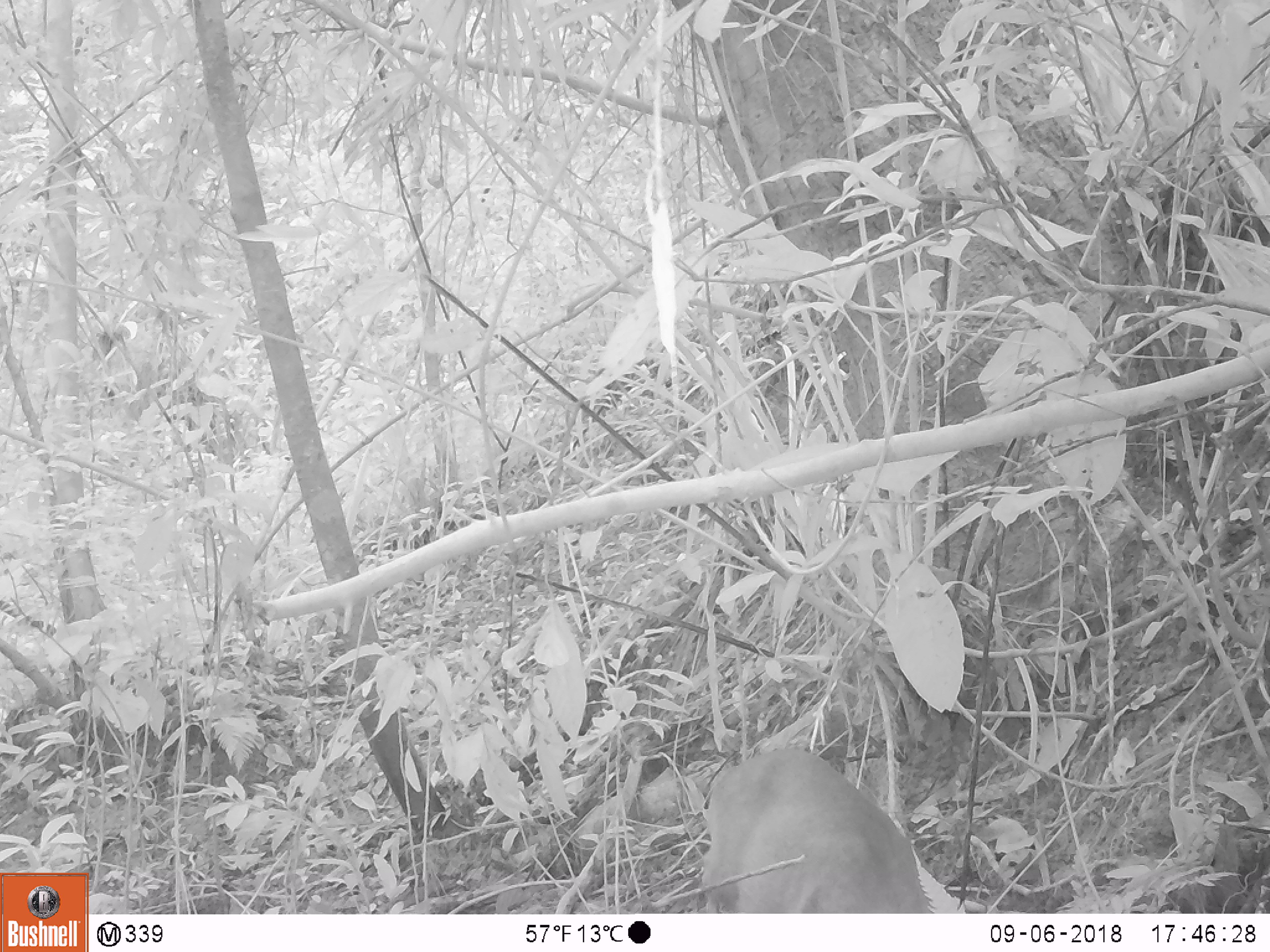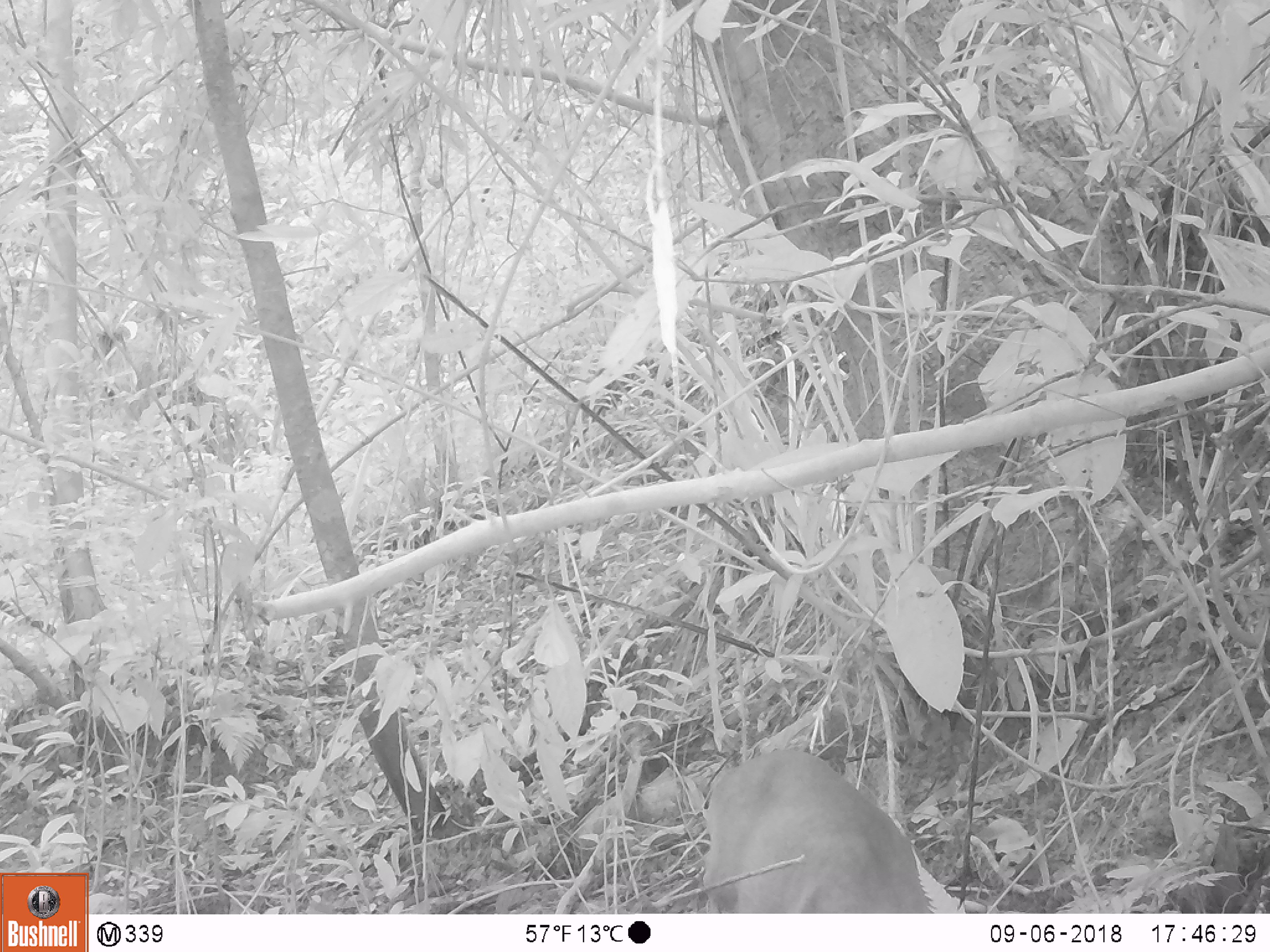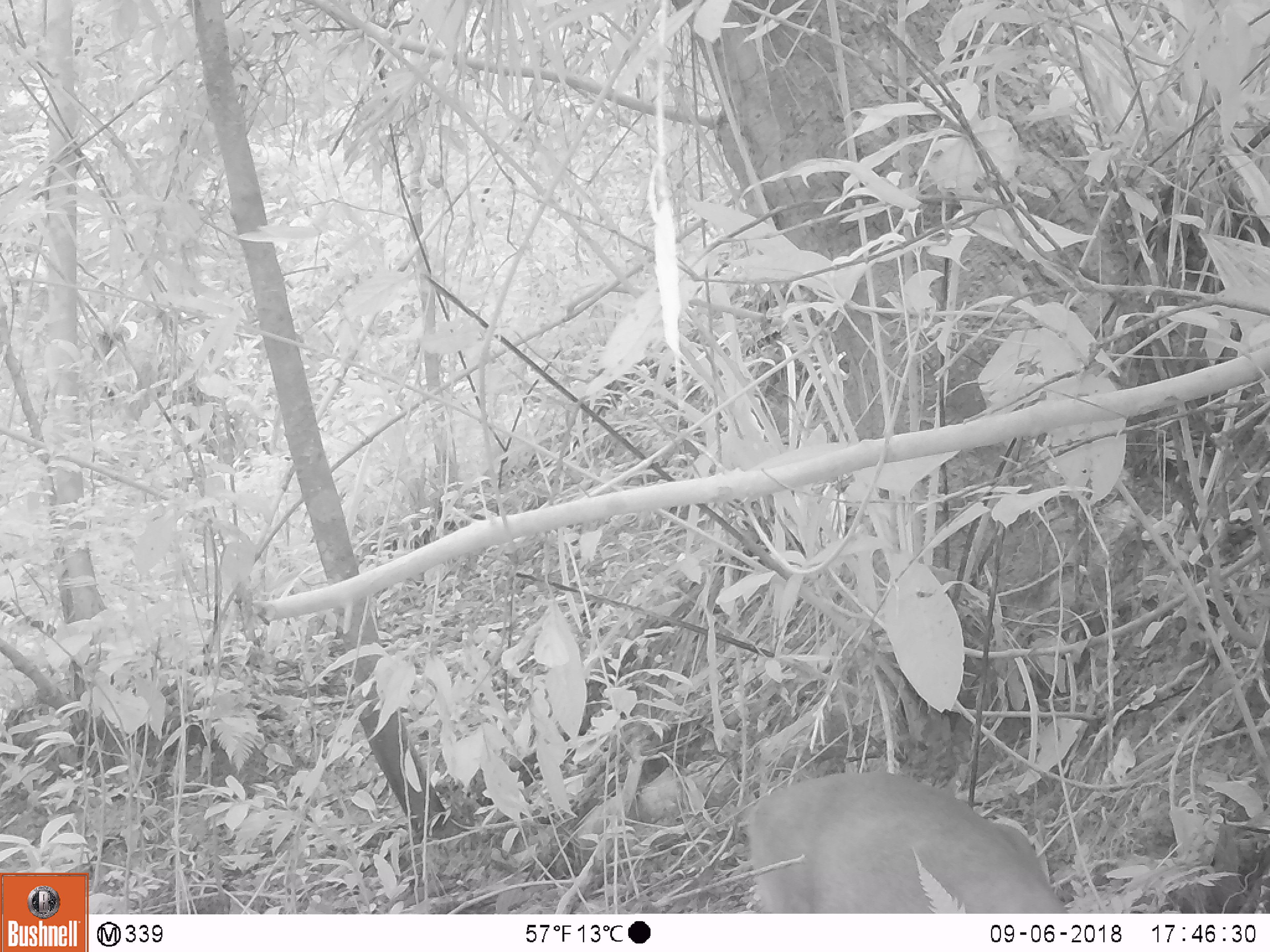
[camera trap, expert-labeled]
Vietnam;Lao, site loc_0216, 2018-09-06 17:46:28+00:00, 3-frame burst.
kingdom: Animalia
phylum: Chordata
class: Mammalia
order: Artiodactyla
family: Cervidae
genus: Muntiacus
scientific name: Muntiacus rooseveltorum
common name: roosevelt's muntjac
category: roosevelts muntjac group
Roosevelts muntjac group (roosevelt's muntjac) (Muntiacus rooseveltorum). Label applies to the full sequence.